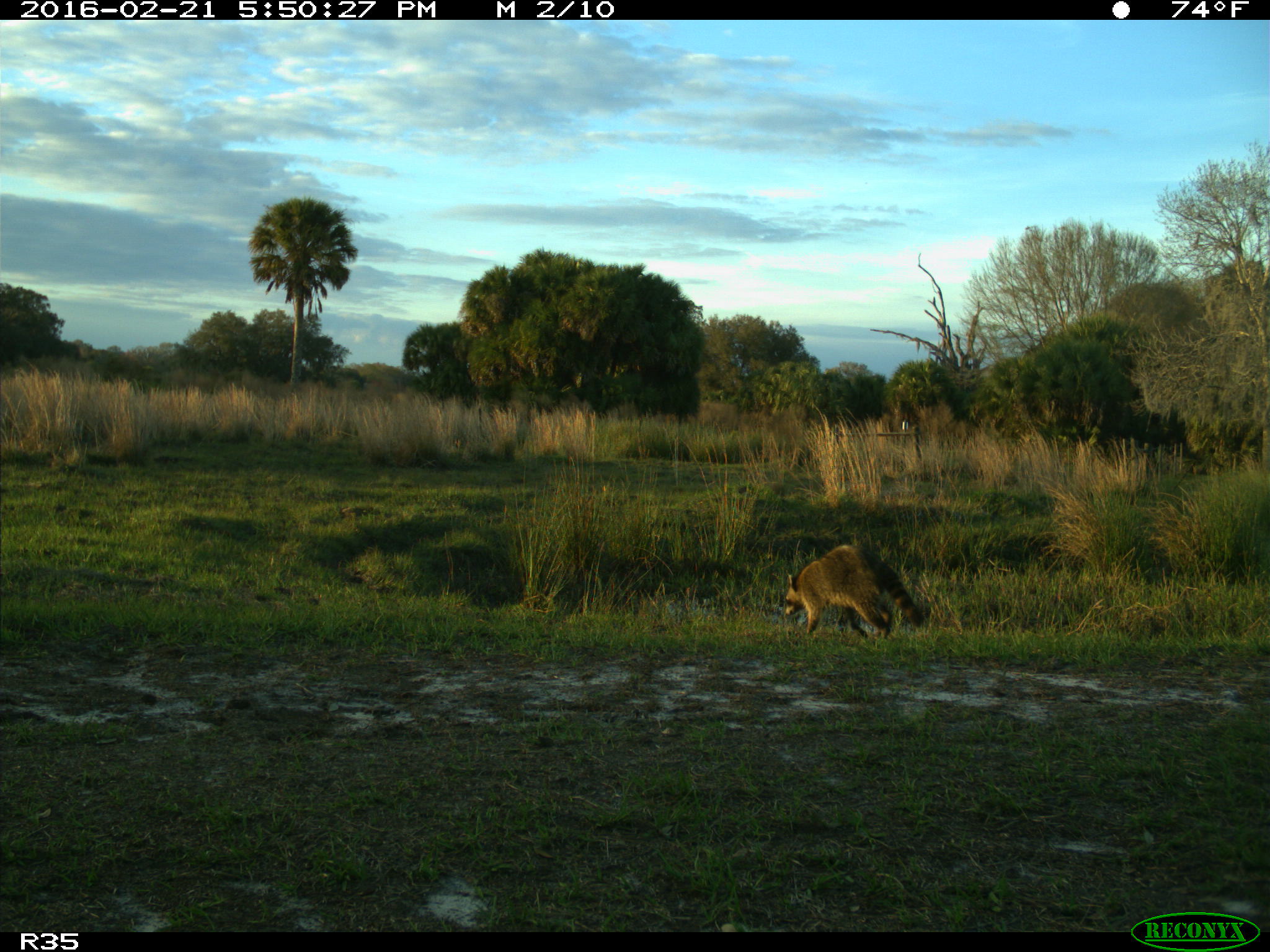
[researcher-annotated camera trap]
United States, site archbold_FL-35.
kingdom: Animalia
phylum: Chordata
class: Mammalia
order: Carnivora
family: Procyonidae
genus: Procyon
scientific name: Procyon lotor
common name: common raccoon